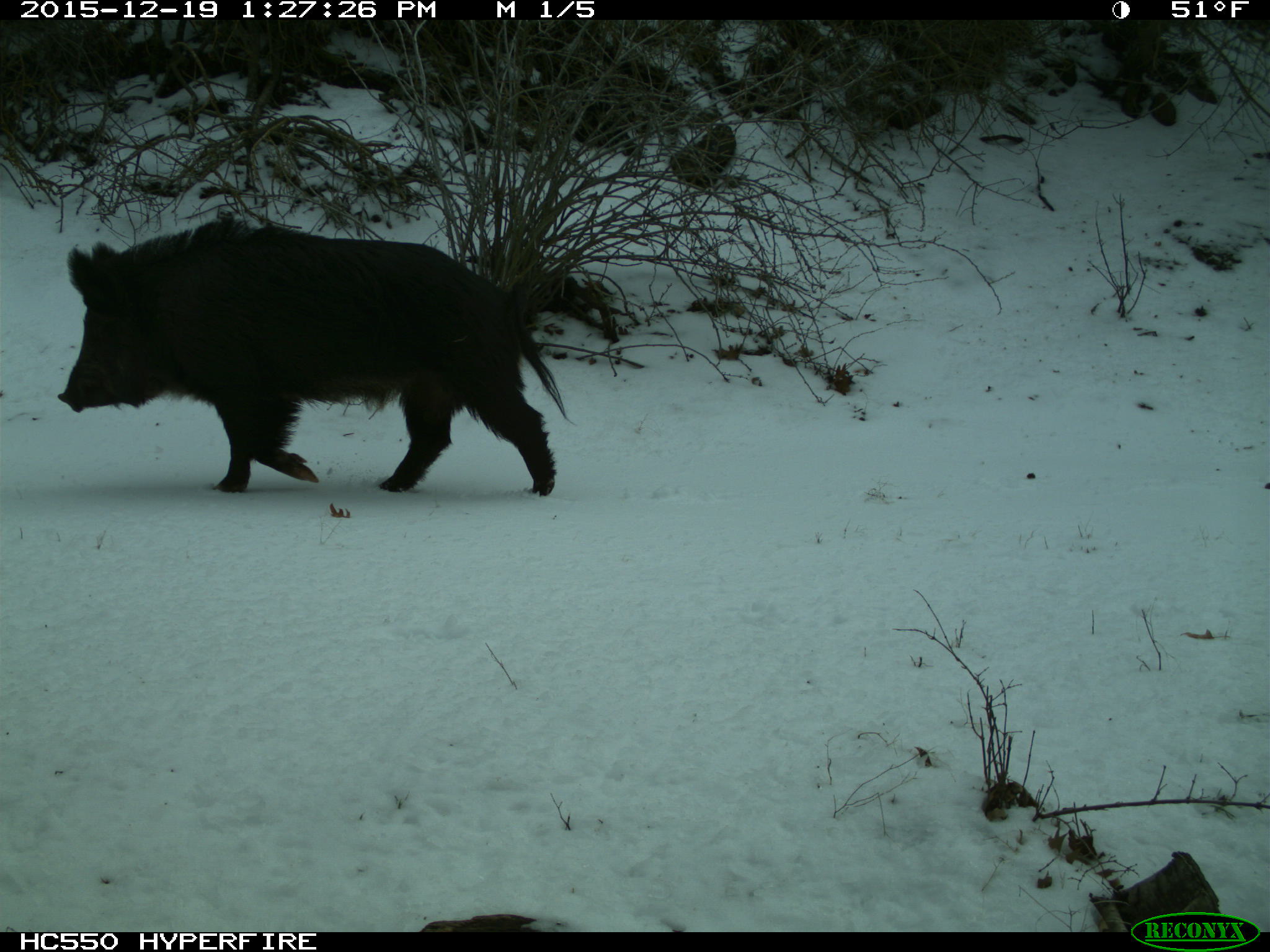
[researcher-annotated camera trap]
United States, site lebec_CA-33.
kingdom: Animalia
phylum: Chordata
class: Mammalia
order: Artiodactyla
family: Suidae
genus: Sus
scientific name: Sus scrofa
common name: wild boar